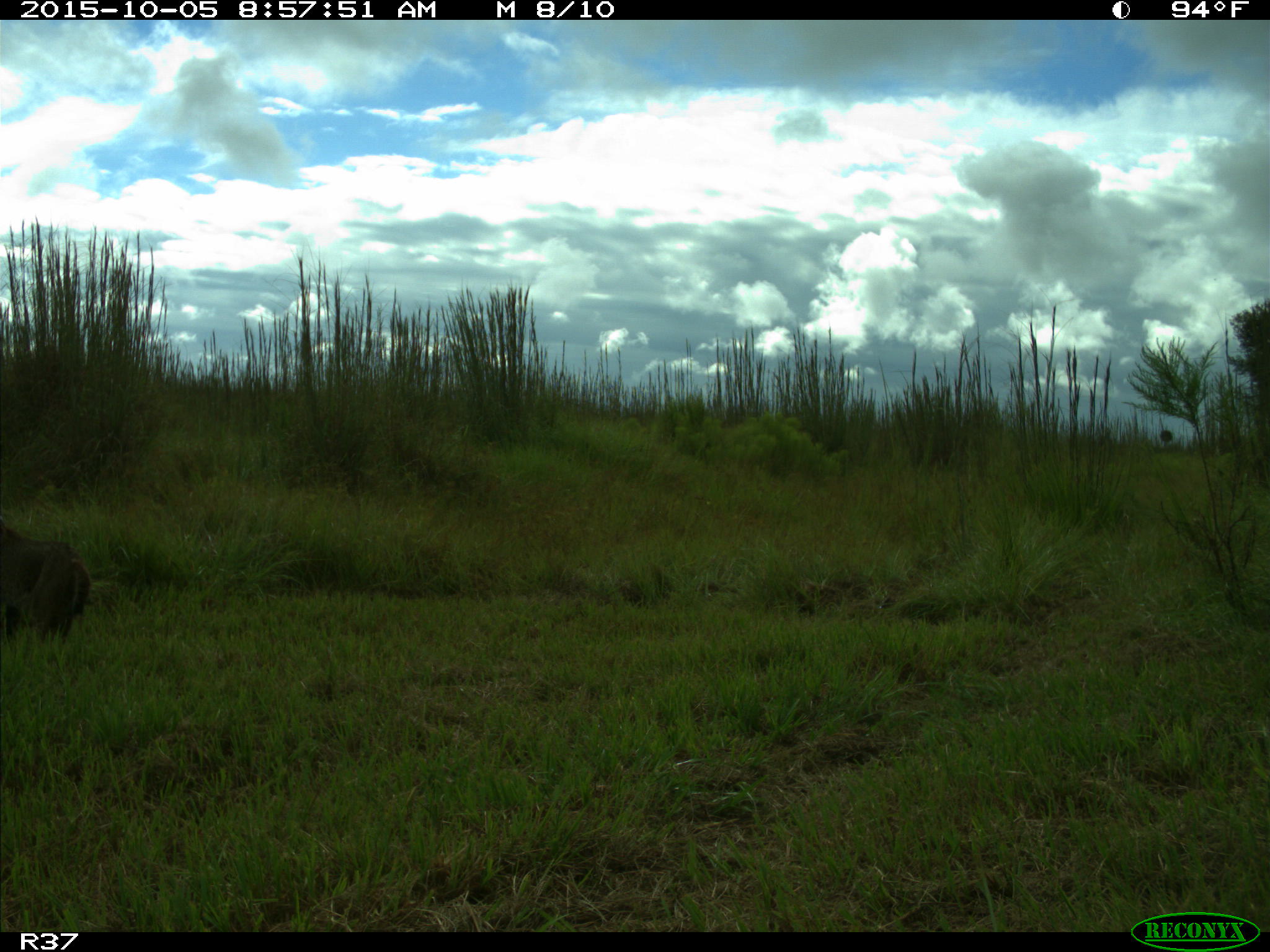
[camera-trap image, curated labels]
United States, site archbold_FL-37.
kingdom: Animalia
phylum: Chordata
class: Mammalia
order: Carnivora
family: Felidae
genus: Lynx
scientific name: Lynx rufus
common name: bobcat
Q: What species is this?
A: Lynx rufus (bobcat).